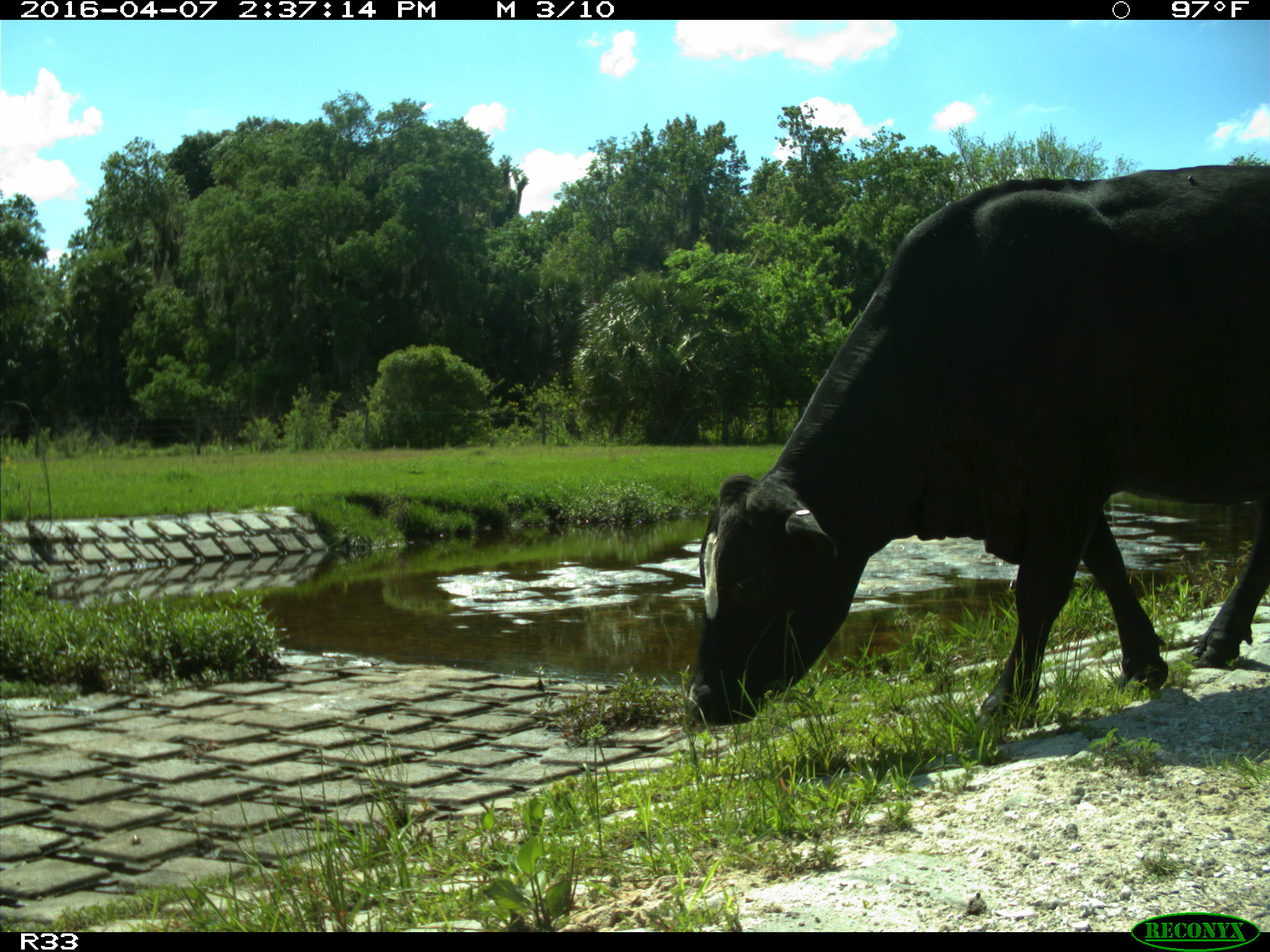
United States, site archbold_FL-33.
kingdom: Animalia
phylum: Chordata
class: Mammalia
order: Artiodactyla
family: Bovidae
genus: Bos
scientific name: Bos taurus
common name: domestic cow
Bos taurus (domestic cow).